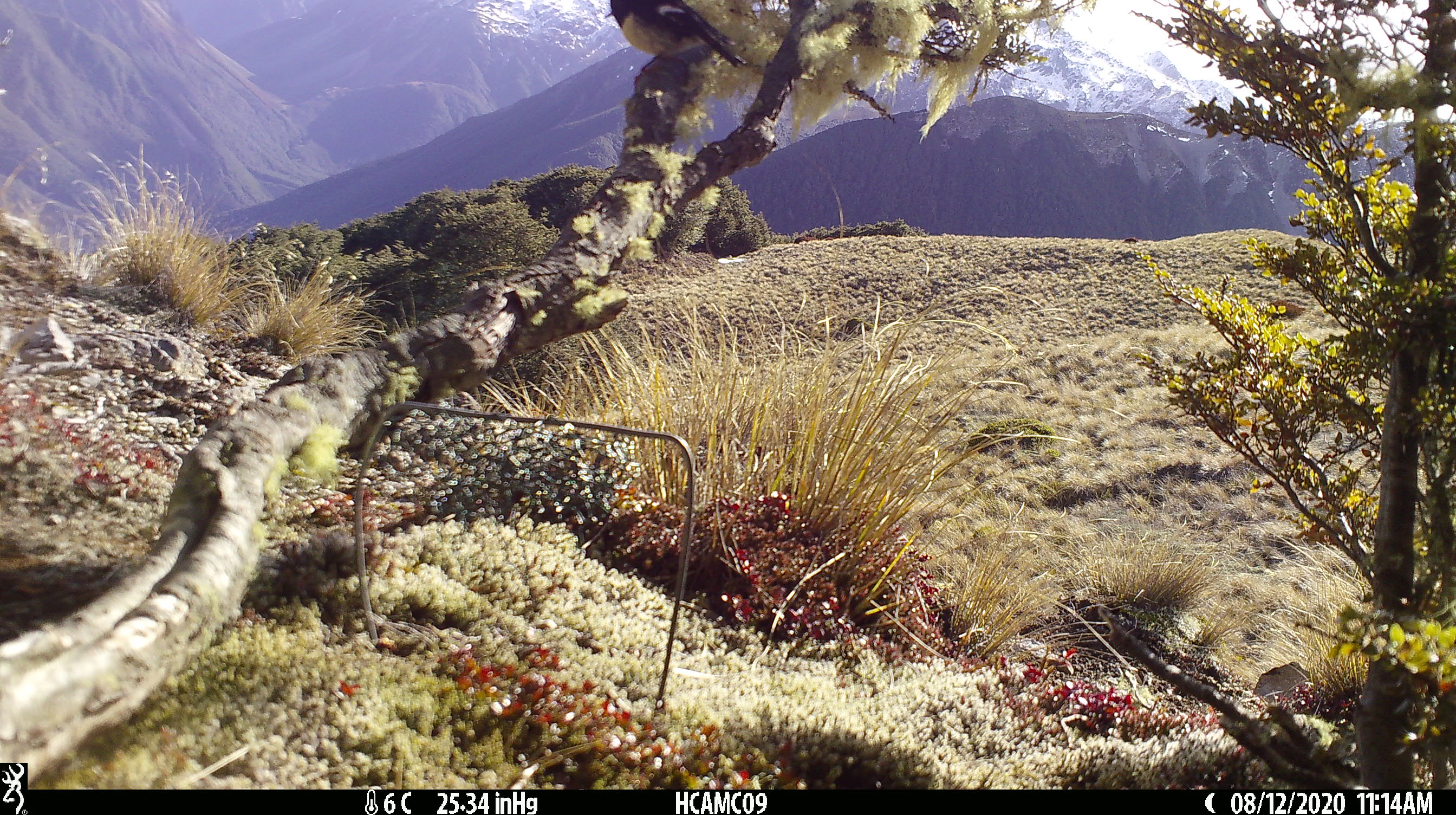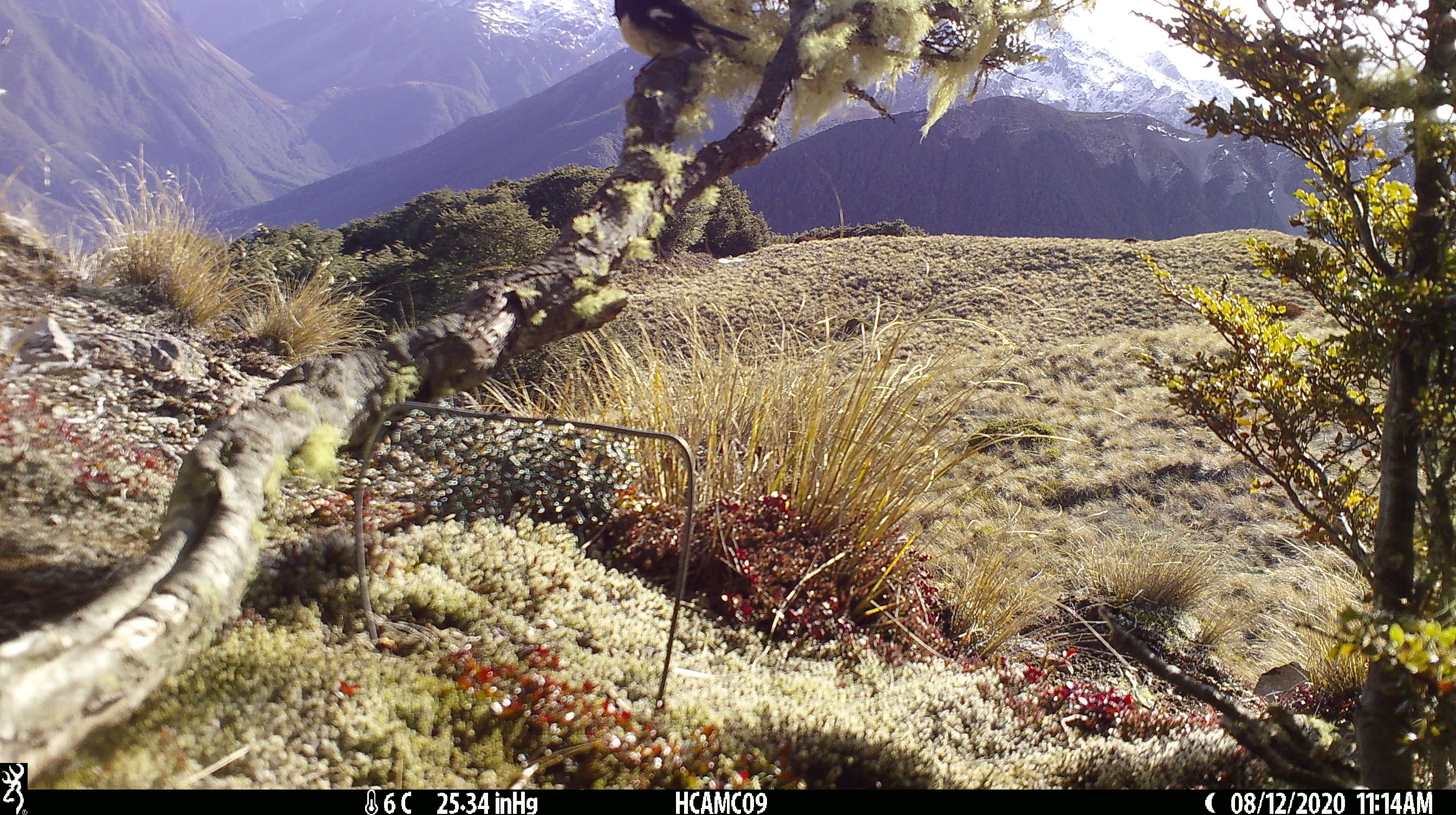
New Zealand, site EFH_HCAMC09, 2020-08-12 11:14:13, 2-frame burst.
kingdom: Animalia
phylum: Chordata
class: Aves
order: Passeriformes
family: Petroicidae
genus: Petroica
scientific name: Petroica macrocephala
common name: tomtit